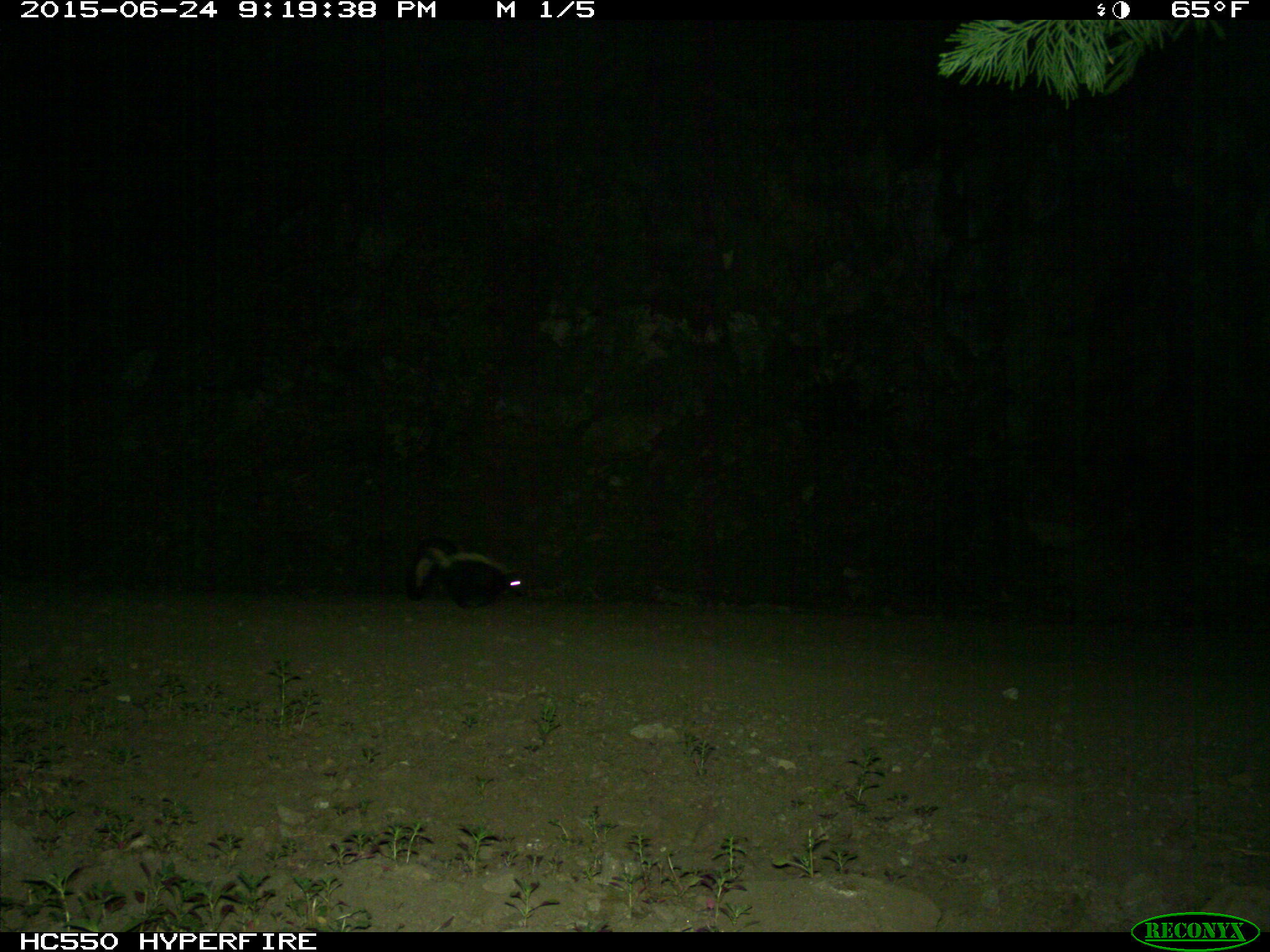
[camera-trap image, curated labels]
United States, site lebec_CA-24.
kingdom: Animalia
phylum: Chordata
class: Mammalia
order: Carnivora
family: Mephitidae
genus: Mephitis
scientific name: Mephitis mephitis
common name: striped skunk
Mephitis mephitis (striped skunk).